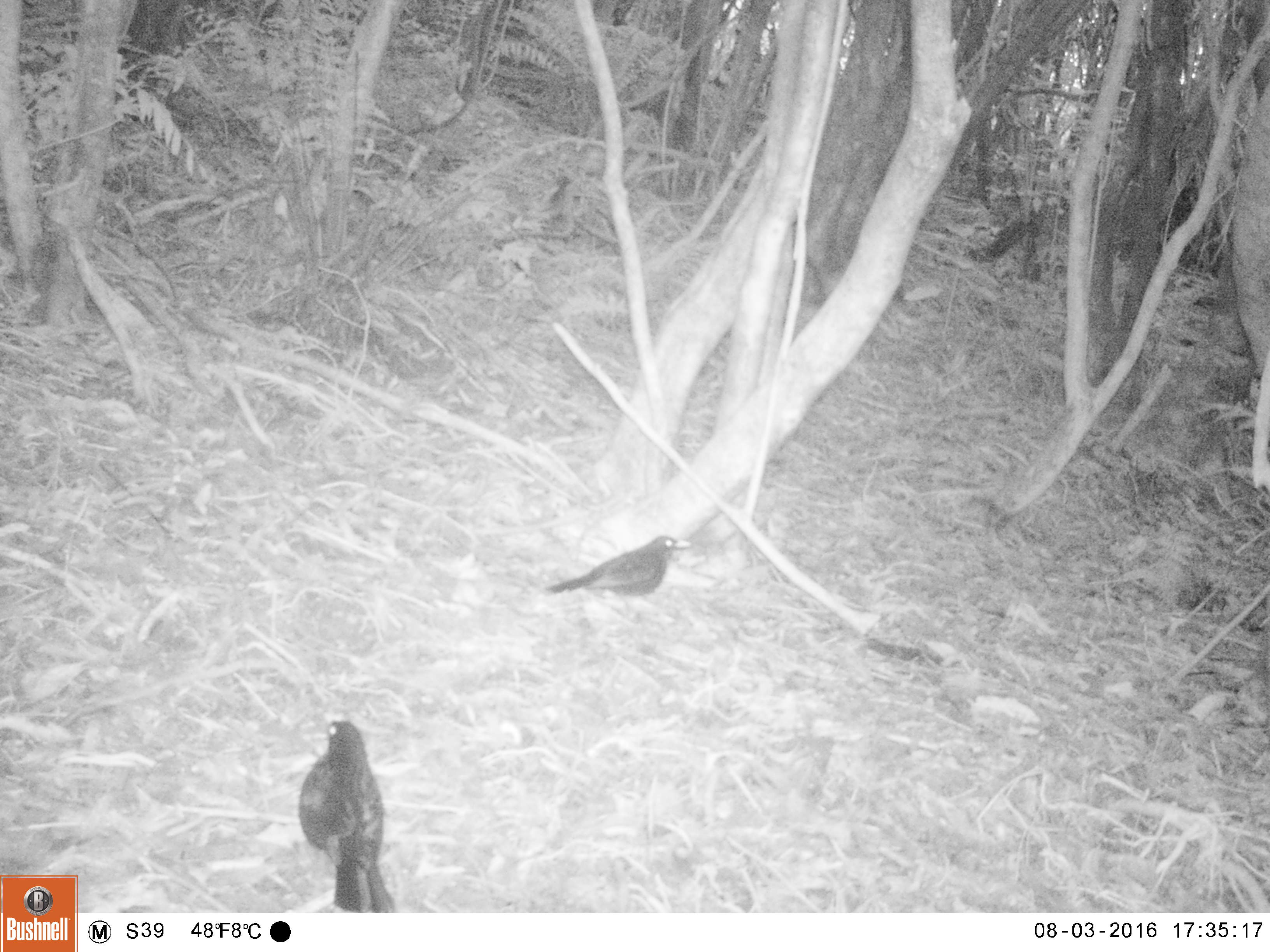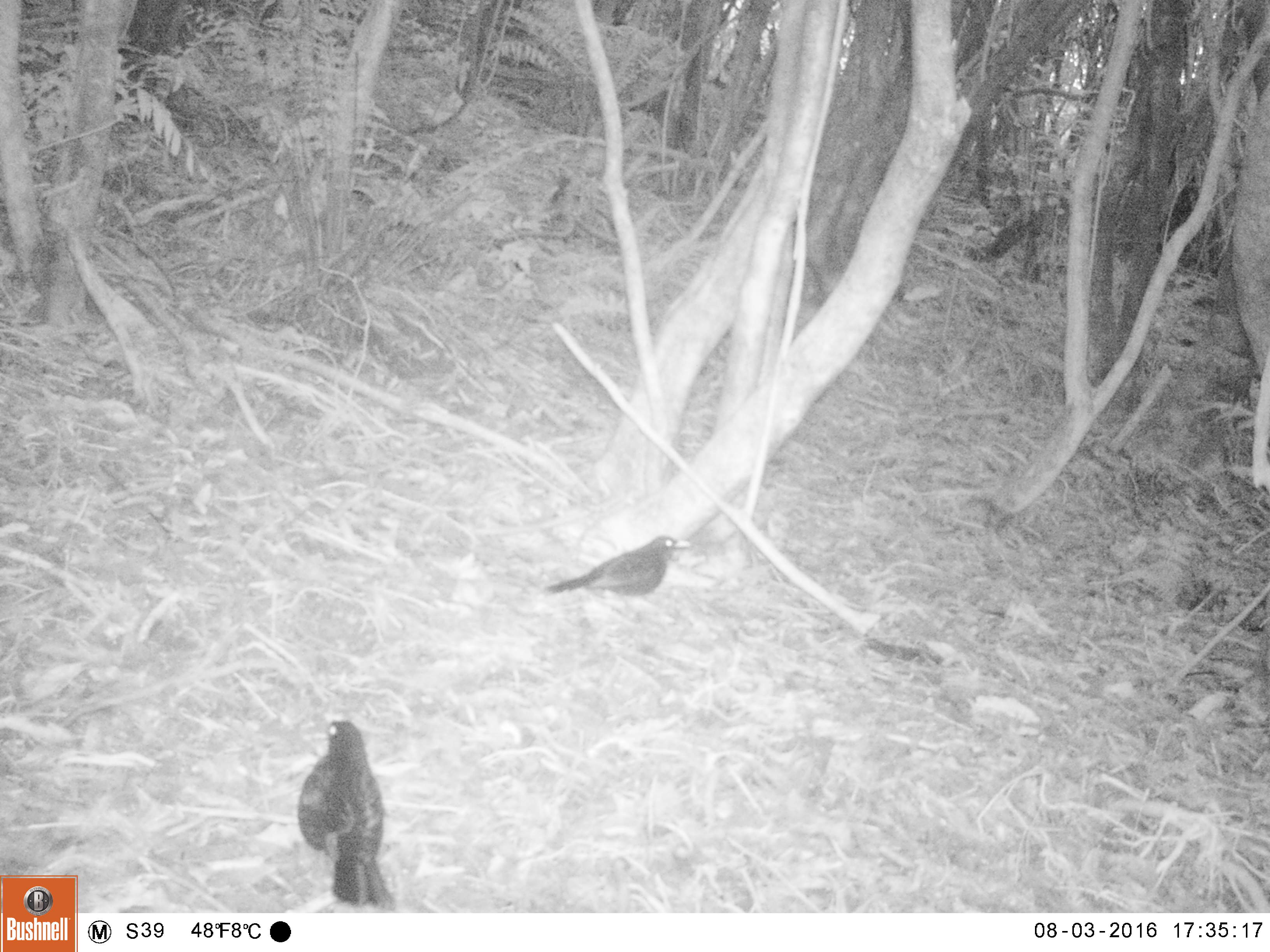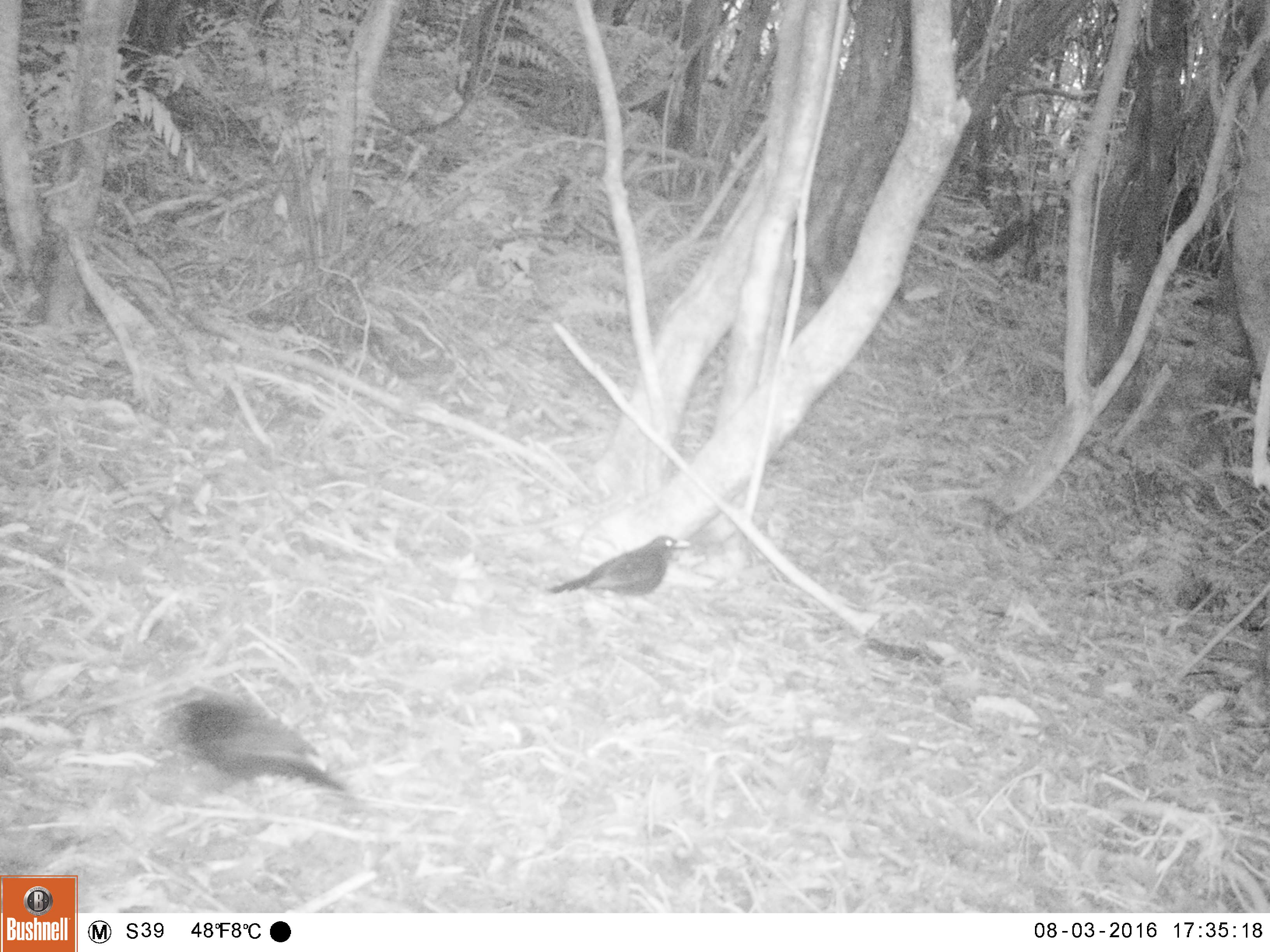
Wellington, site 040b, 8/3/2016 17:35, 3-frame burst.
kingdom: Animalia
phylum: Chordata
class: Aves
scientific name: Aves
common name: bird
Bird (Aves).